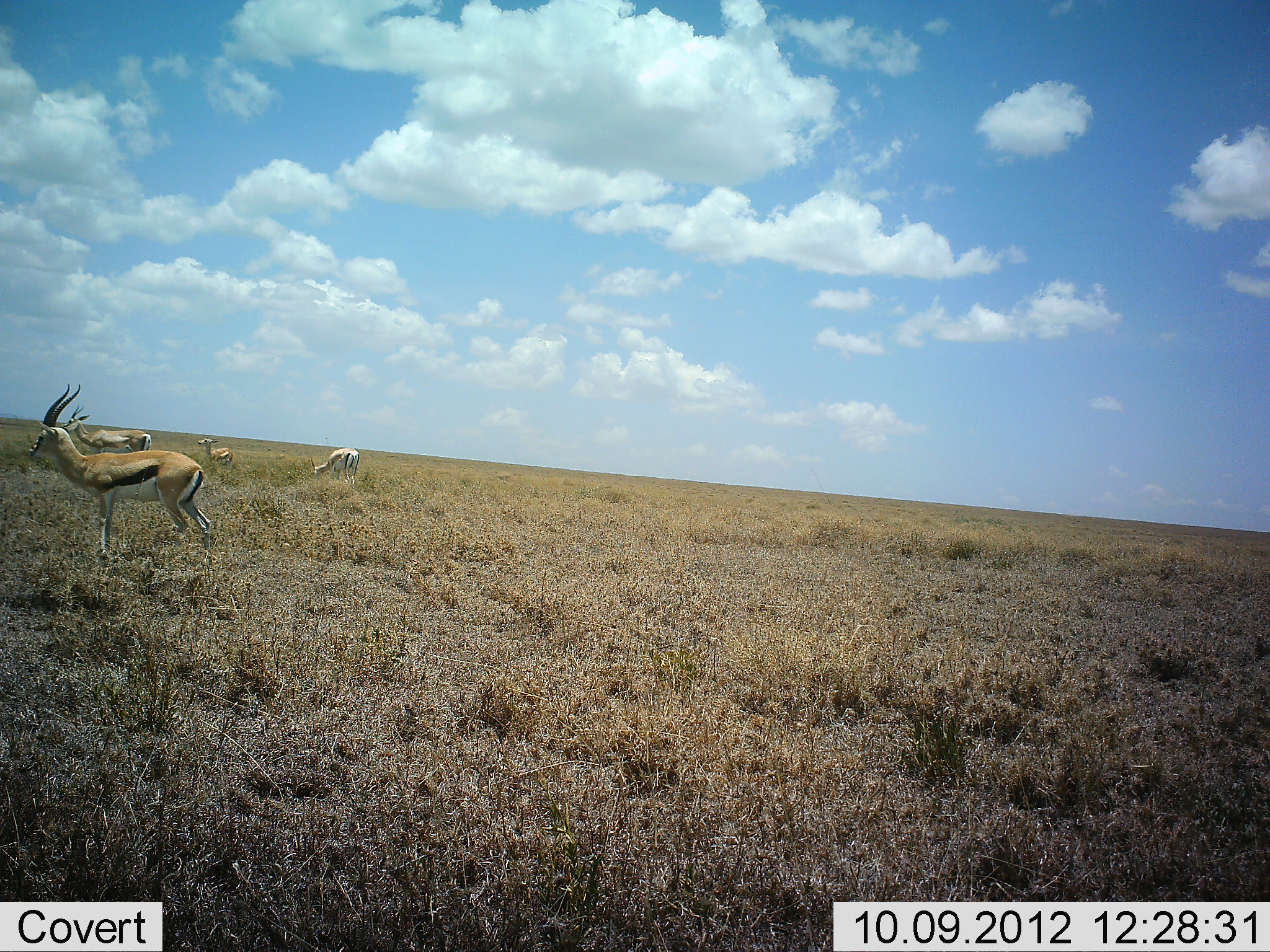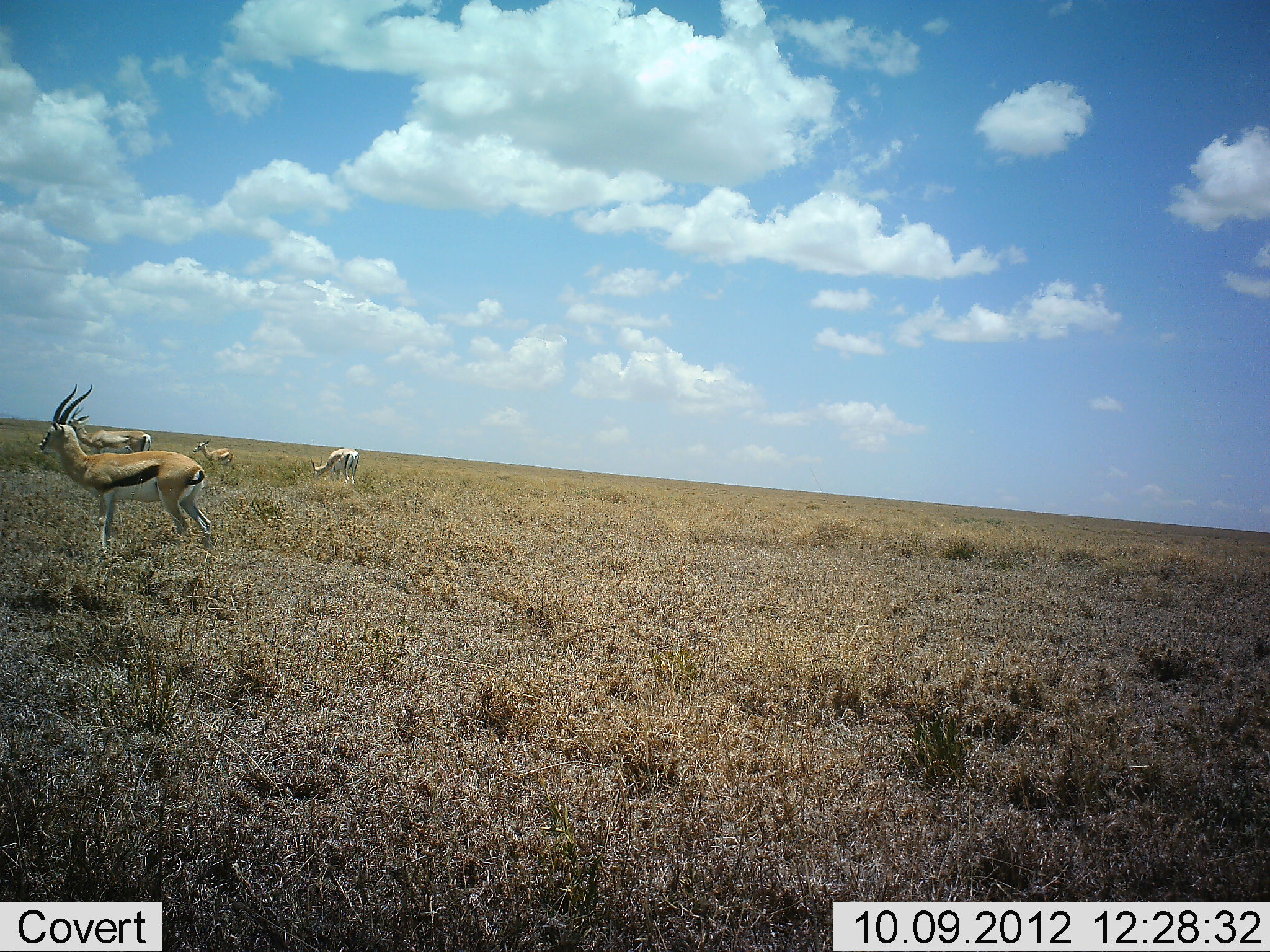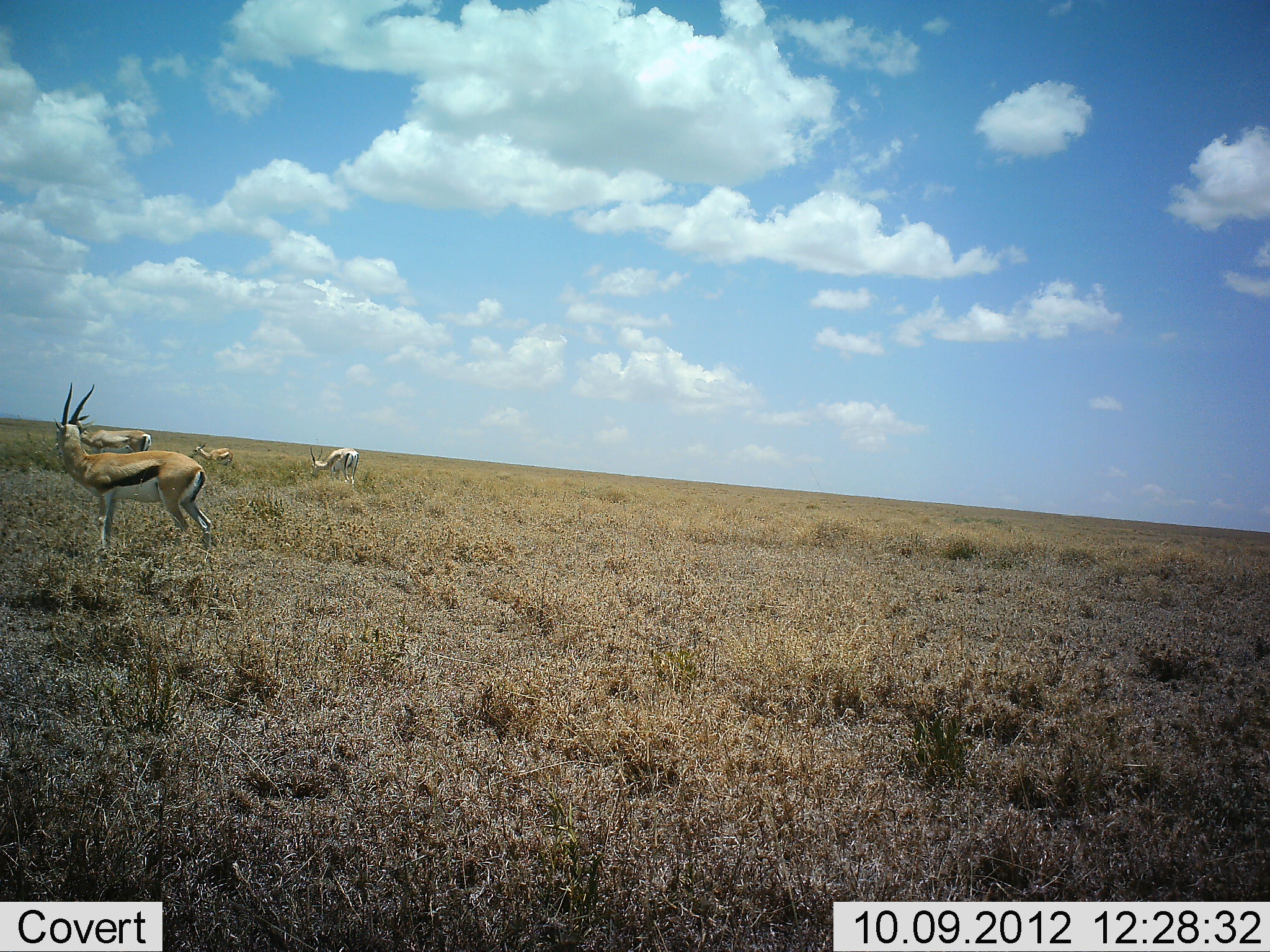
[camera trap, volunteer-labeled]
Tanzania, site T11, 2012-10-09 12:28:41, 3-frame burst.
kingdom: Animalia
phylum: Chordata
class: Mammalia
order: Artiodactyla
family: Bovidae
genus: Eudorcas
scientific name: Eudorcas thomsonii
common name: thomson's gazelle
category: gazellethomsons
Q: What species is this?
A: Gazellethomsons (thomson's gazelle) (Eudorcas thomsonii).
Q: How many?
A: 4.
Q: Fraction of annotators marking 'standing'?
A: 82%.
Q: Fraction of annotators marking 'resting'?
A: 0%.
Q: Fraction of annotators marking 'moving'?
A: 0%.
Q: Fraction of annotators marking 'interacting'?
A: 0%.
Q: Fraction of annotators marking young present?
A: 0%.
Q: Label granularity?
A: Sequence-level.